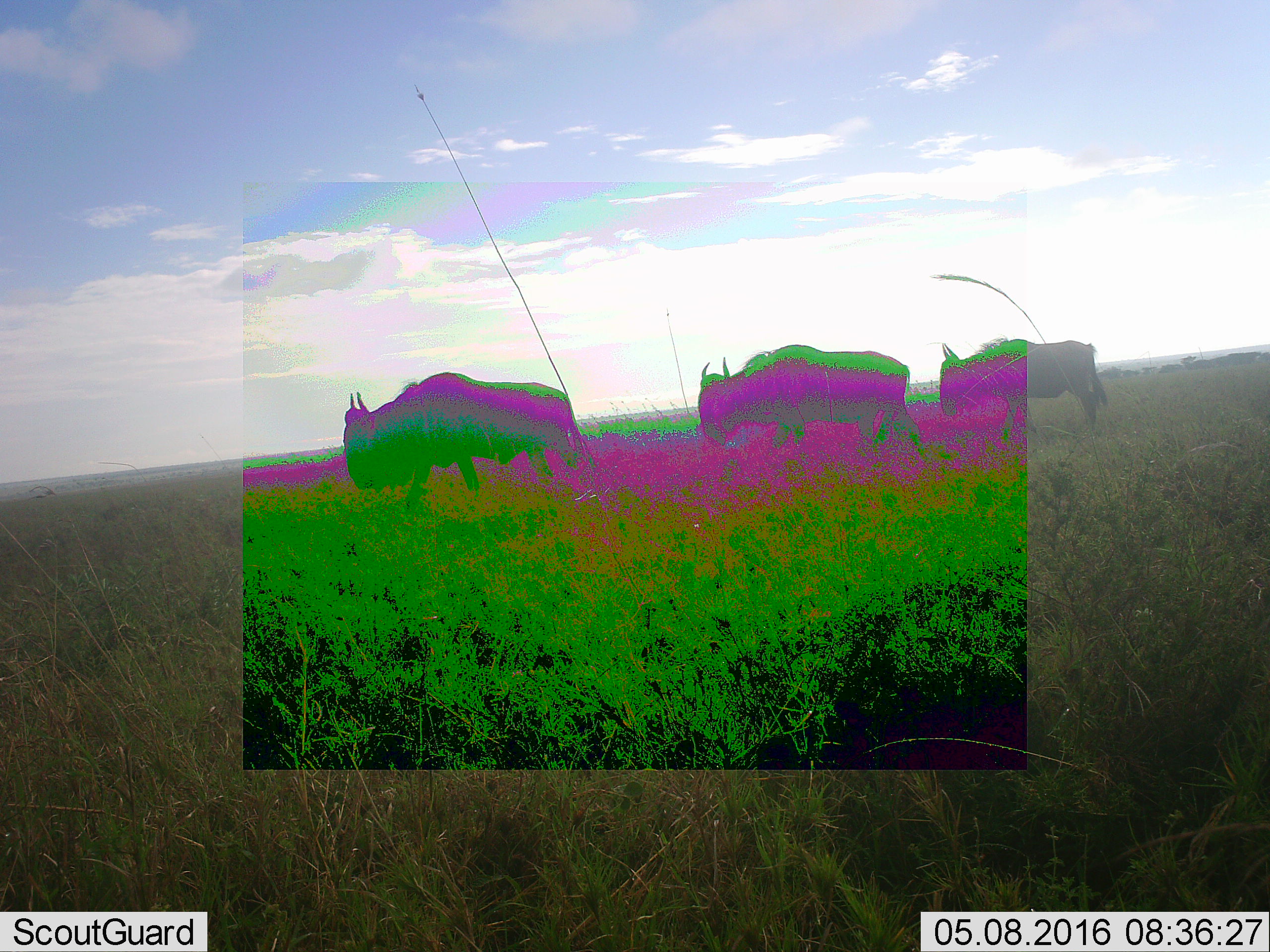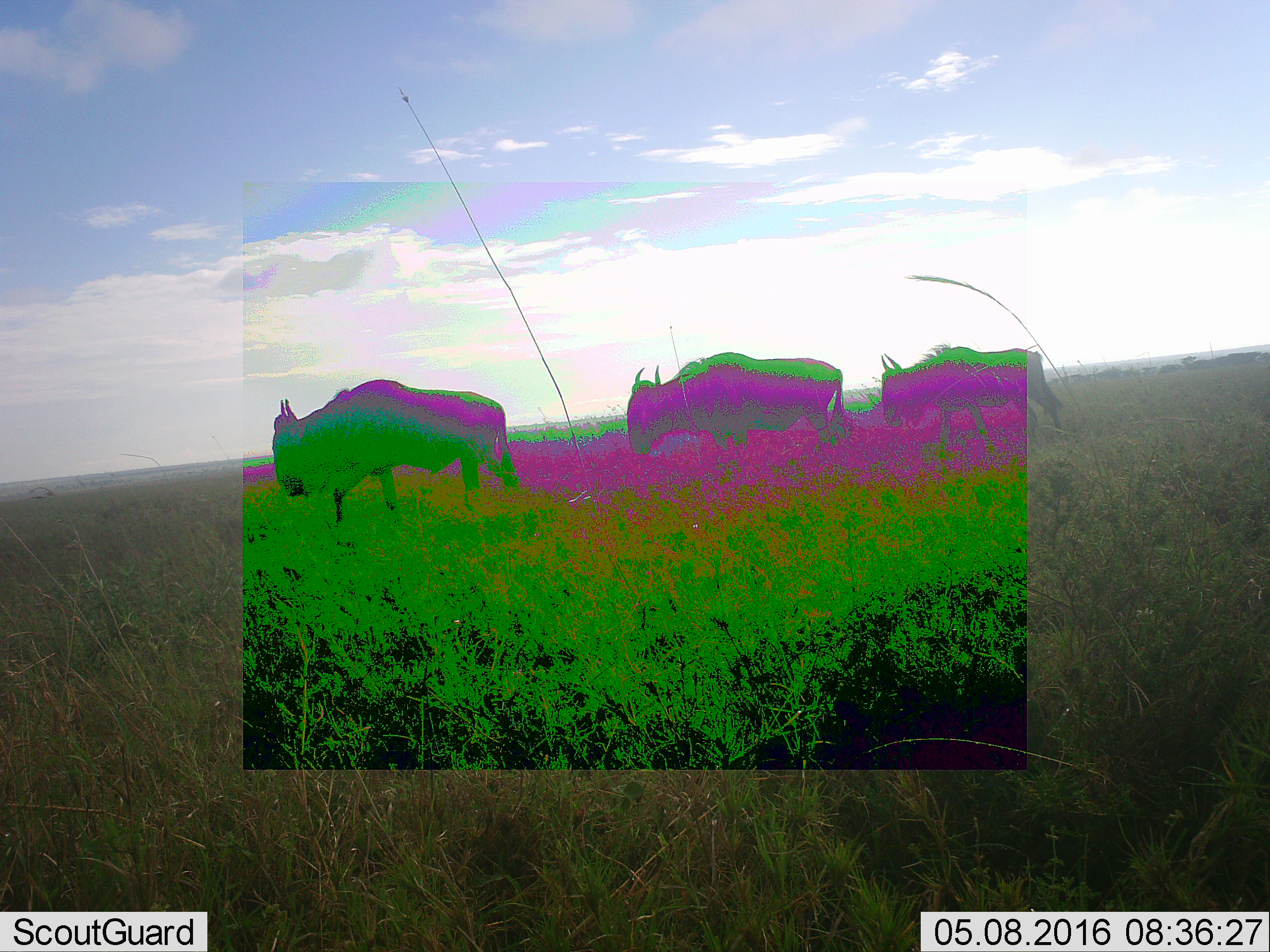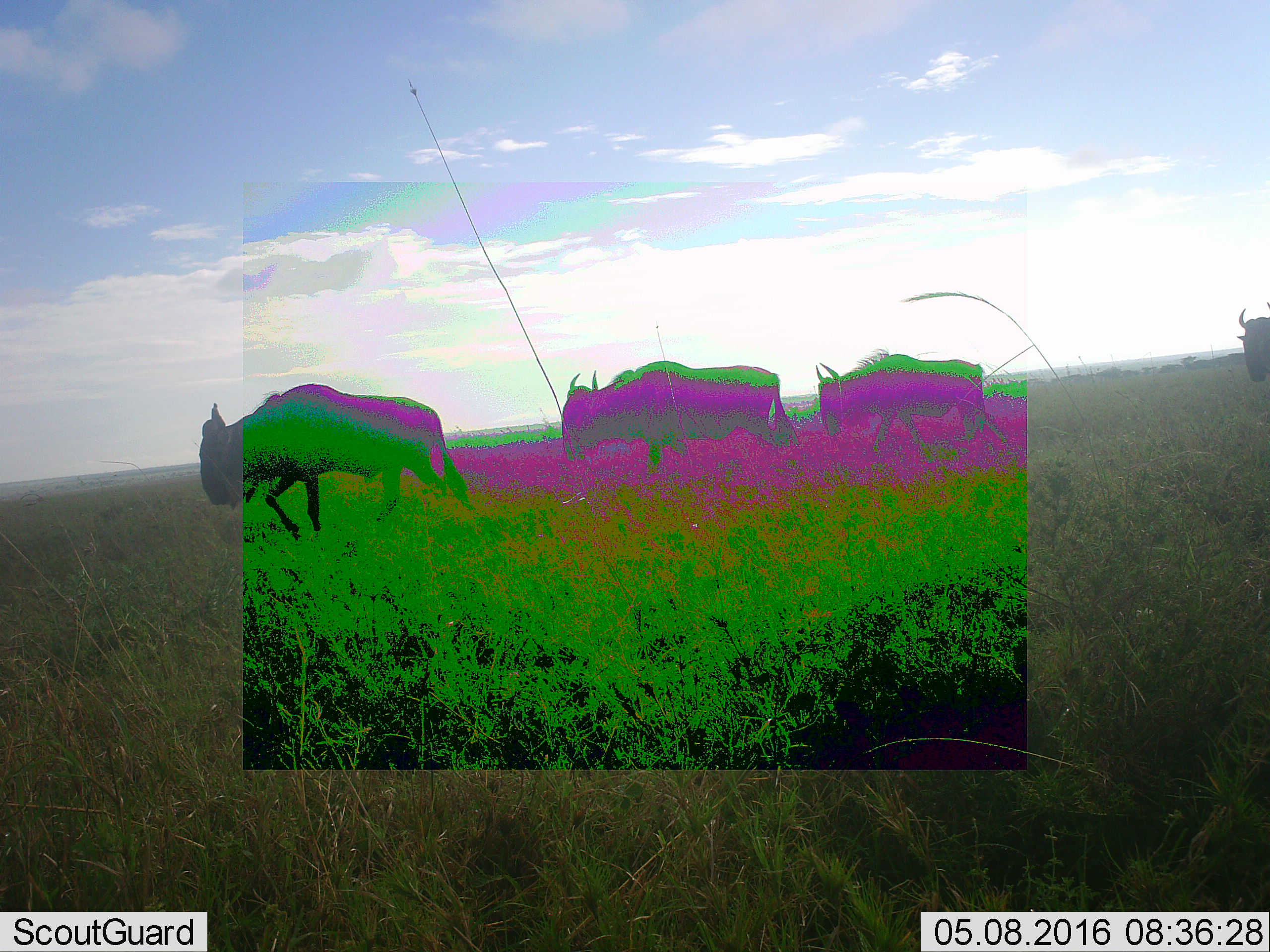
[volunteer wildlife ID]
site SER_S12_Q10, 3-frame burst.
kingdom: Animalia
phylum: Chordata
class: Mammalia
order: Artiodactyla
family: Bovidae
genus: Connochaetes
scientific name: Connochaetes taurinus taurinus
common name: blue wildebeest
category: wildebeestblue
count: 4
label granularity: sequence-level